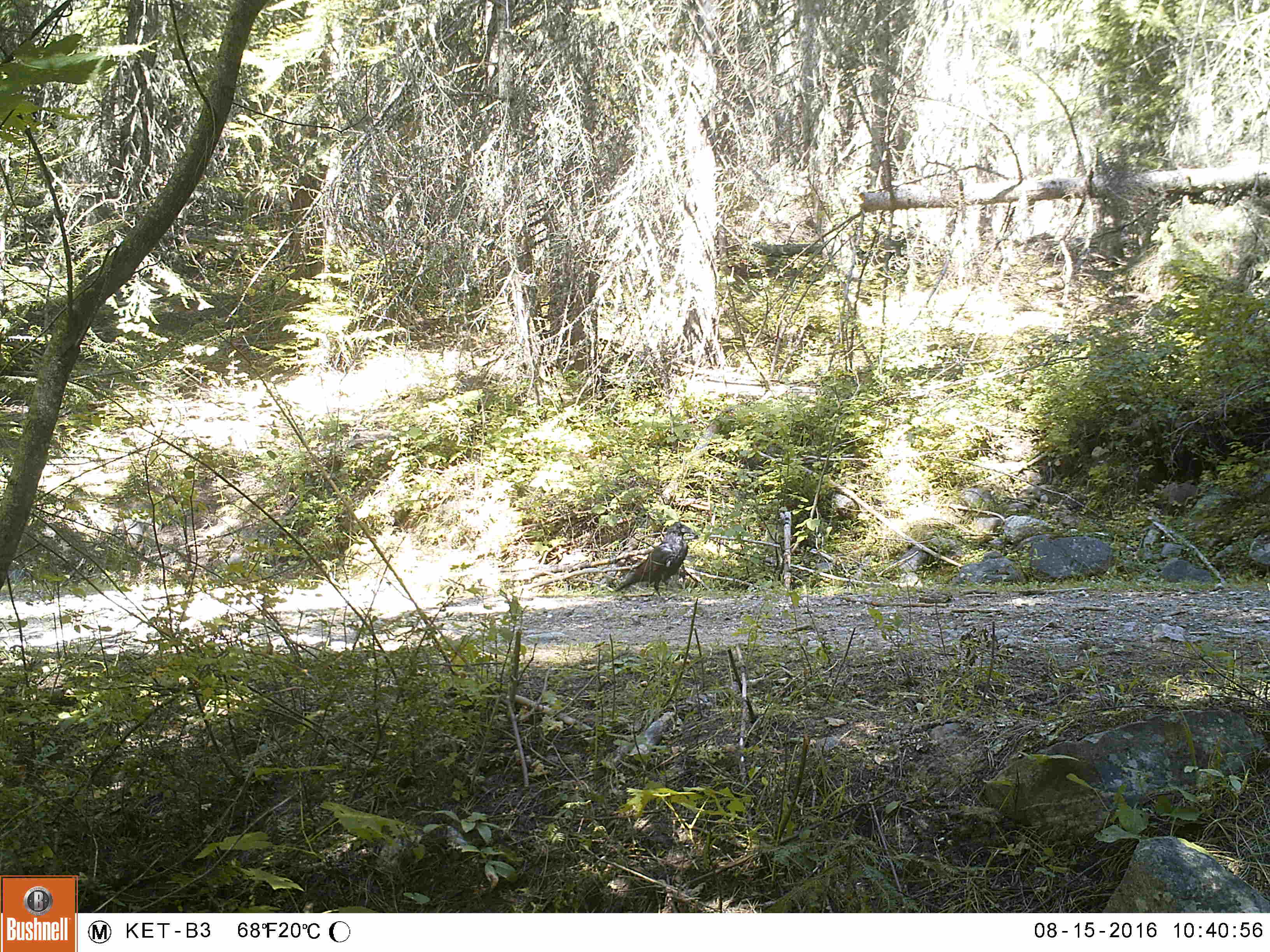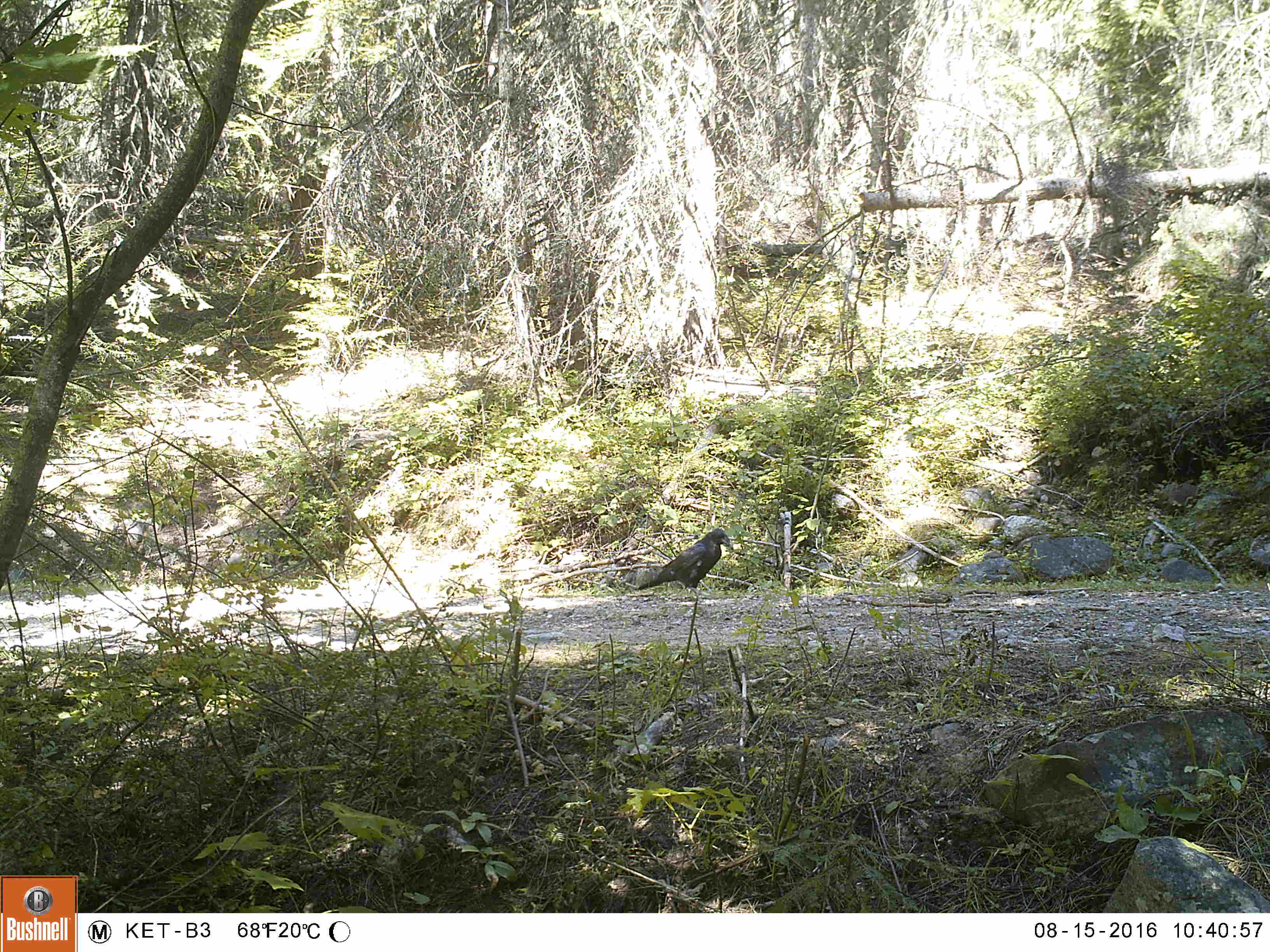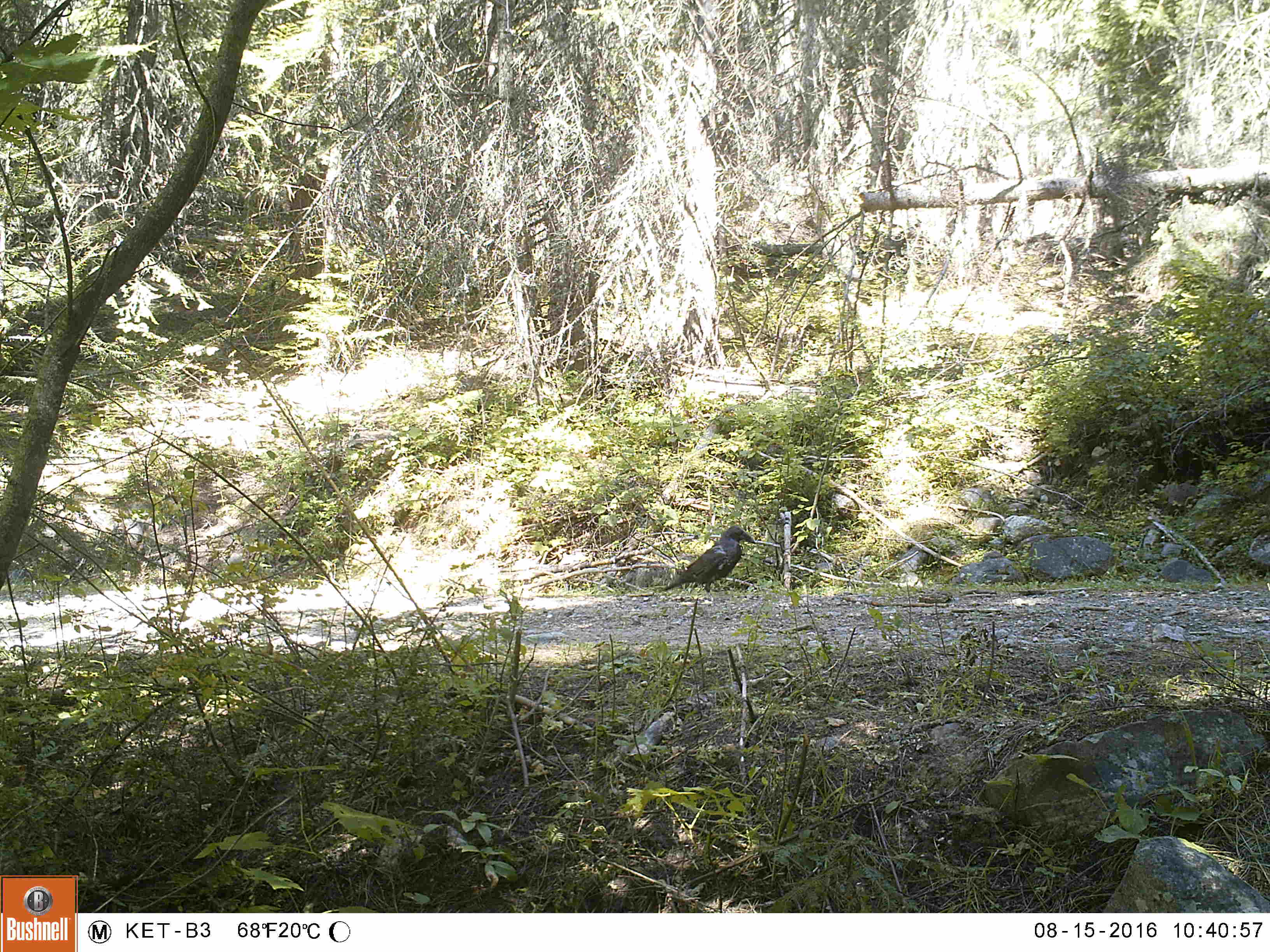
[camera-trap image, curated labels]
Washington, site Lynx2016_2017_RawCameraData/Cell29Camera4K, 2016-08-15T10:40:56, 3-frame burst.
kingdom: Animalia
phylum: Chordata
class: Aves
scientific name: Aves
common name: birds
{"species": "Aves (birds)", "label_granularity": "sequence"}